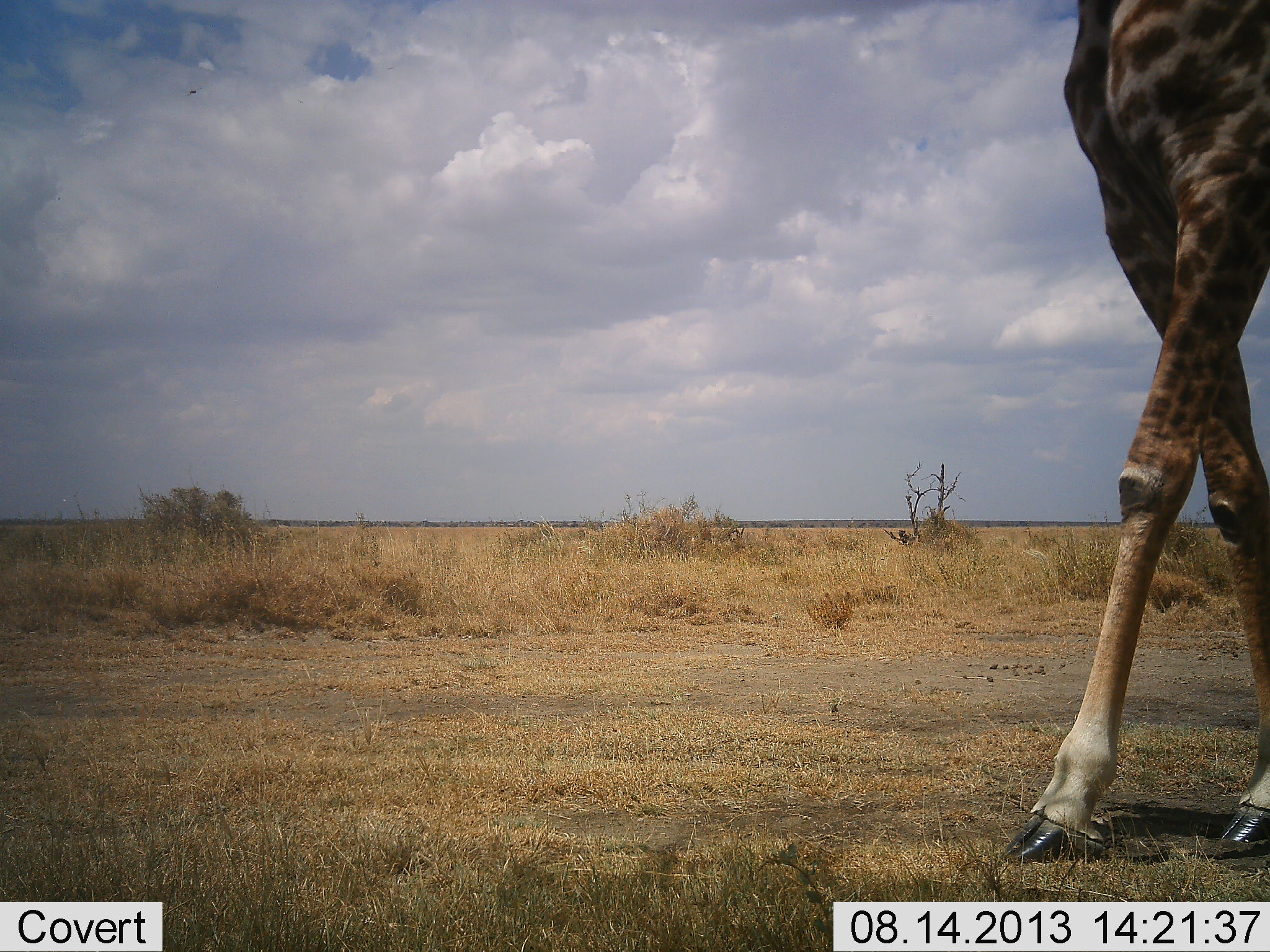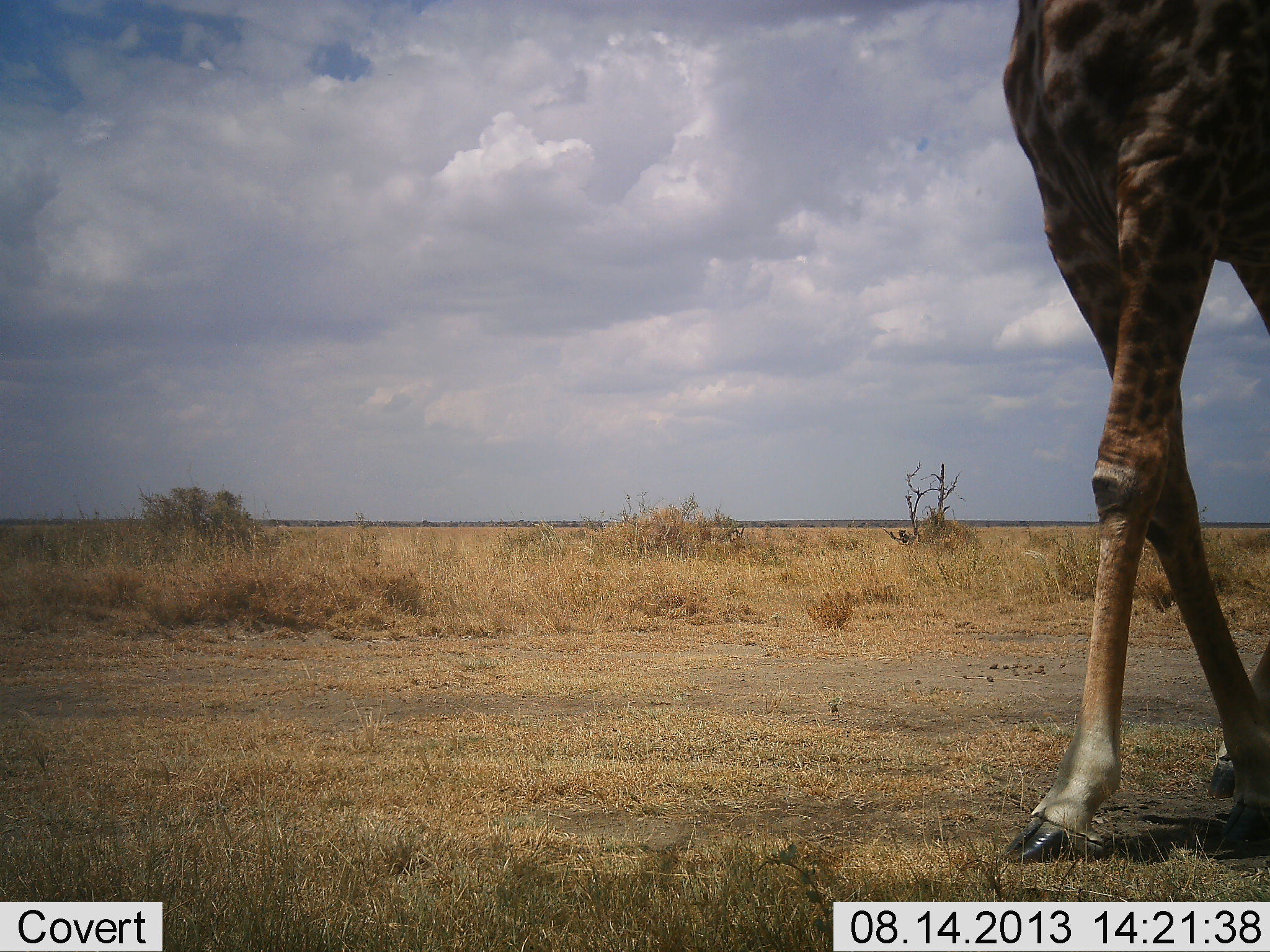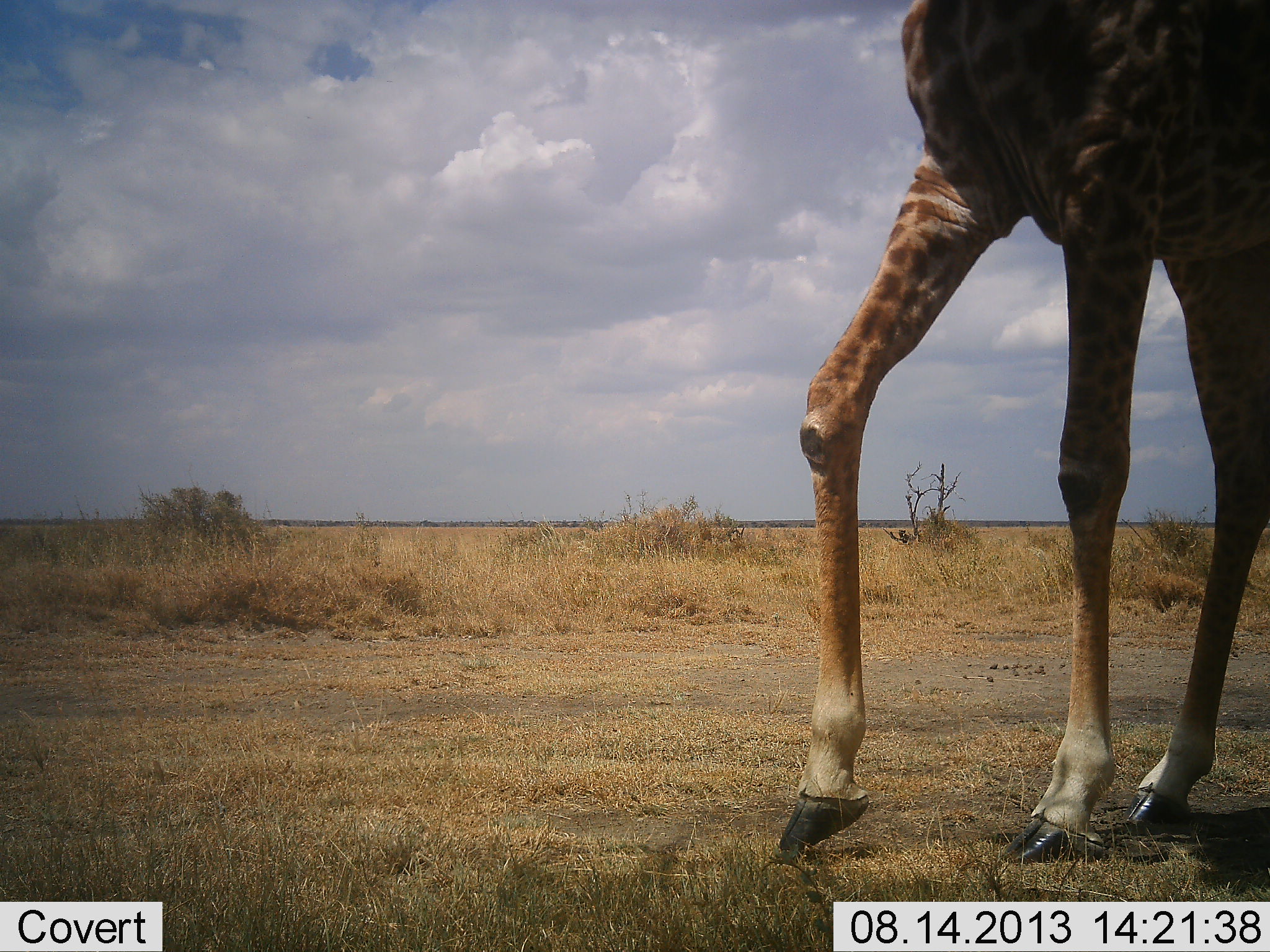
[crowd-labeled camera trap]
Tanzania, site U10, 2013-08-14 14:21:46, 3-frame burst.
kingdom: Animalia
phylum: Chordata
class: Mammalia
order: Artiodactyla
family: Giraffidae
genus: Giraffa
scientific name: Giraffa camelopardalis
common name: giraffe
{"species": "giraffe (Giraffa camelopardalis)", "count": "1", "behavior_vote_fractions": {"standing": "10%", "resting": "0%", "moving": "100%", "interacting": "0%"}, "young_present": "0%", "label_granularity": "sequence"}